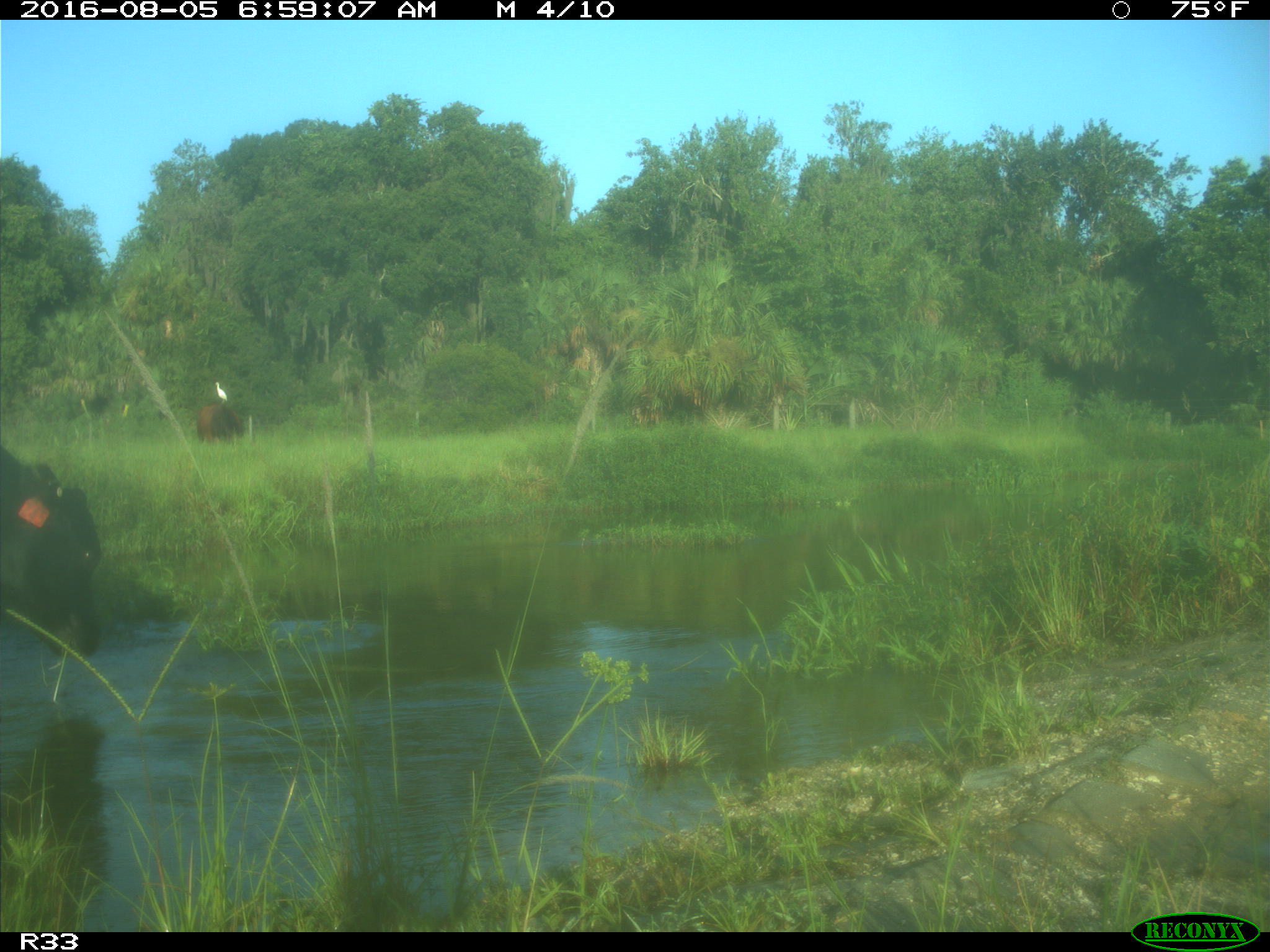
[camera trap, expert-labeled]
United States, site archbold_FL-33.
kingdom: Animalia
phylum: Chordata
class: Mammalia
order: Artiodactyla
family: Bovidae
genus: Bos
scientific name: Bos taurus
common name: domestic cow